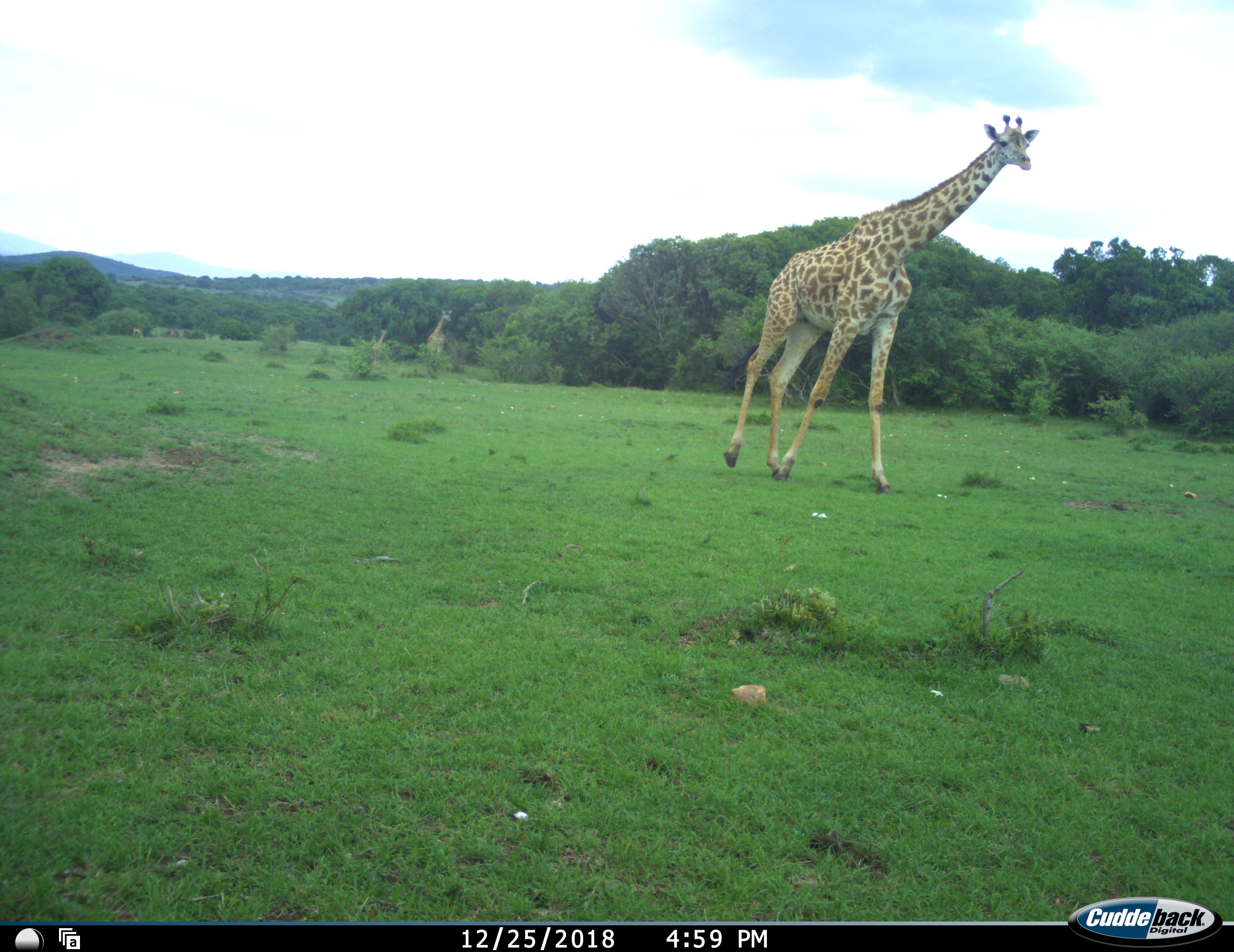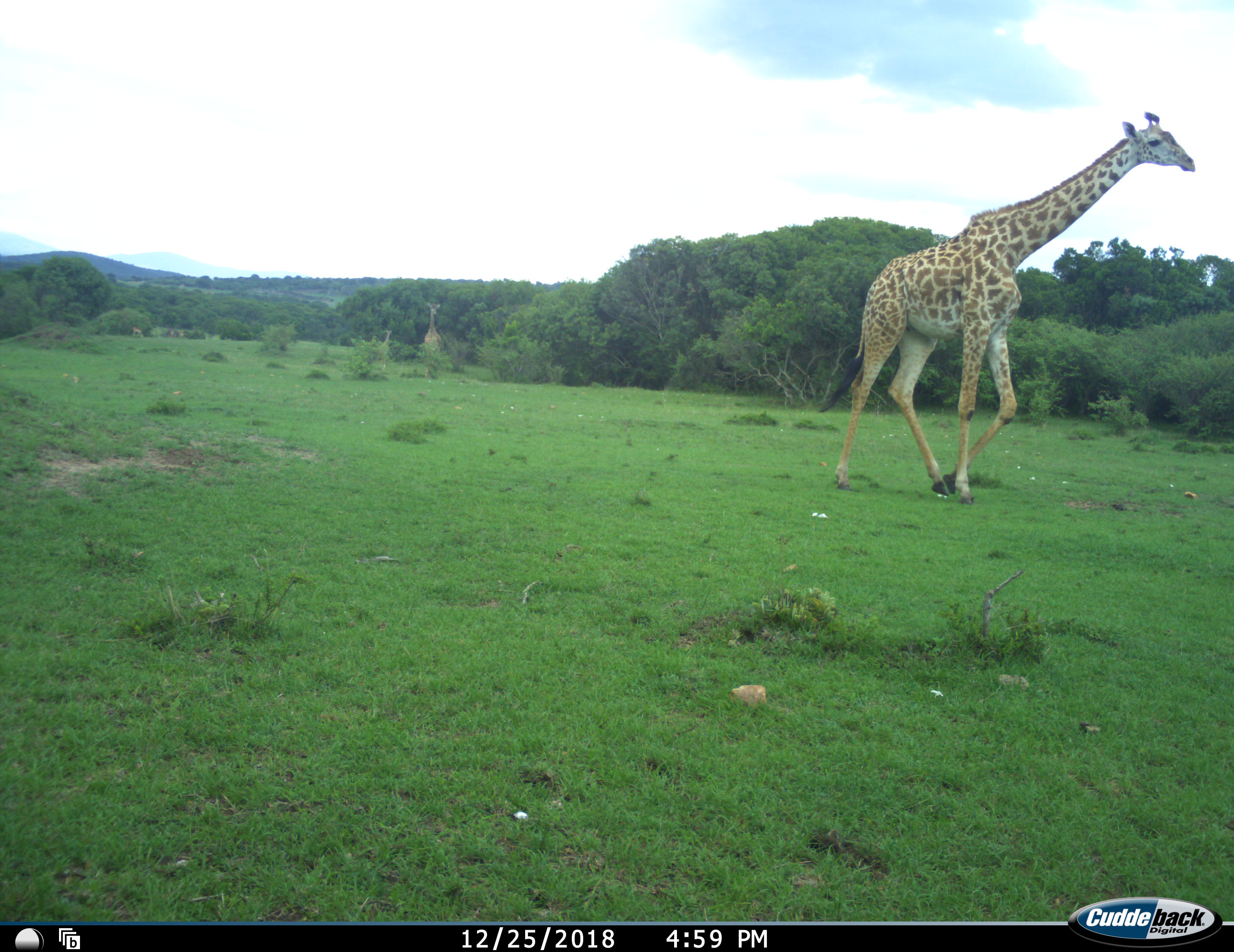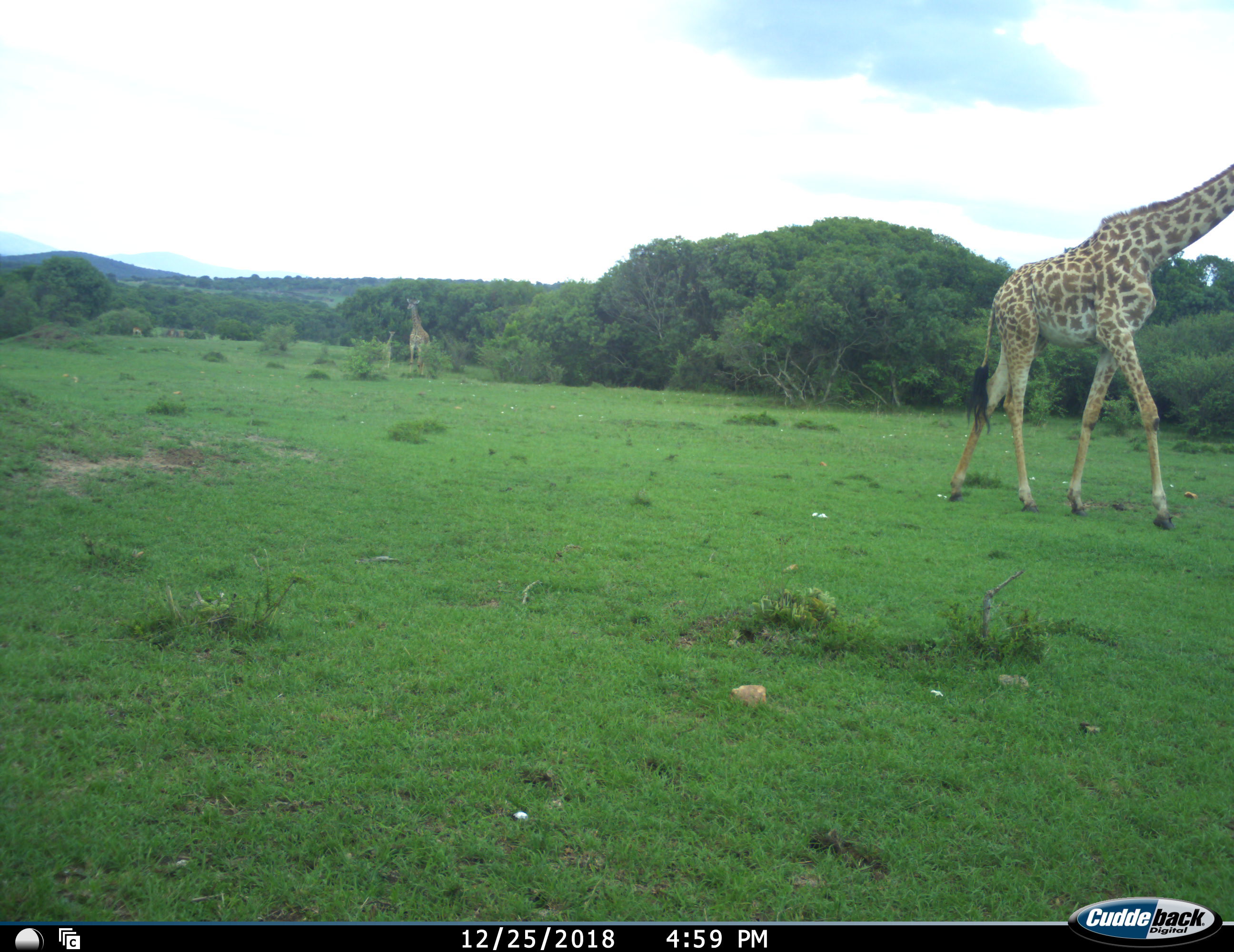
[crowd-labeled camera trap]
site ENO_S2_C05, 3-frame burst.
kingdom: Animalia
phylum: Chordata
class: Mammalia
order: Artiodactyla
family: Giraffidae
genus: Giraffa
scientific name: Giraffa camelopardalis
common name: giraffe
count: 3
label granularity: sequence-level